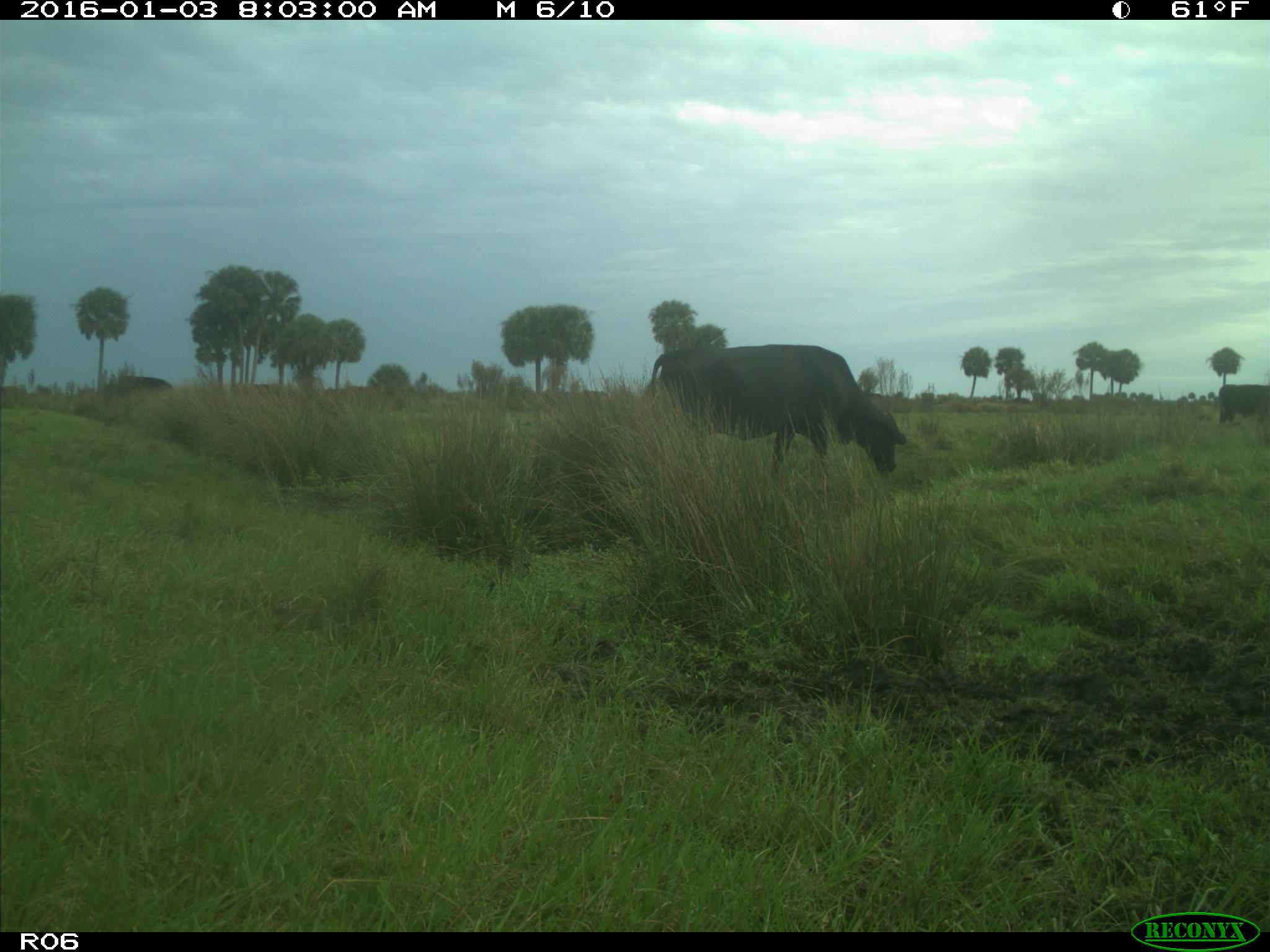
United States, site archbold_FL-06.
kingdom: Animalia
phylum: Chordata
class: Mammalia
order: Artiodactyla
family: Bovidae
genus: Bos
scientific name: Bos taurus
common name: domestic cow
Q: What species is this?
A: Bos taurus (domestic cow).